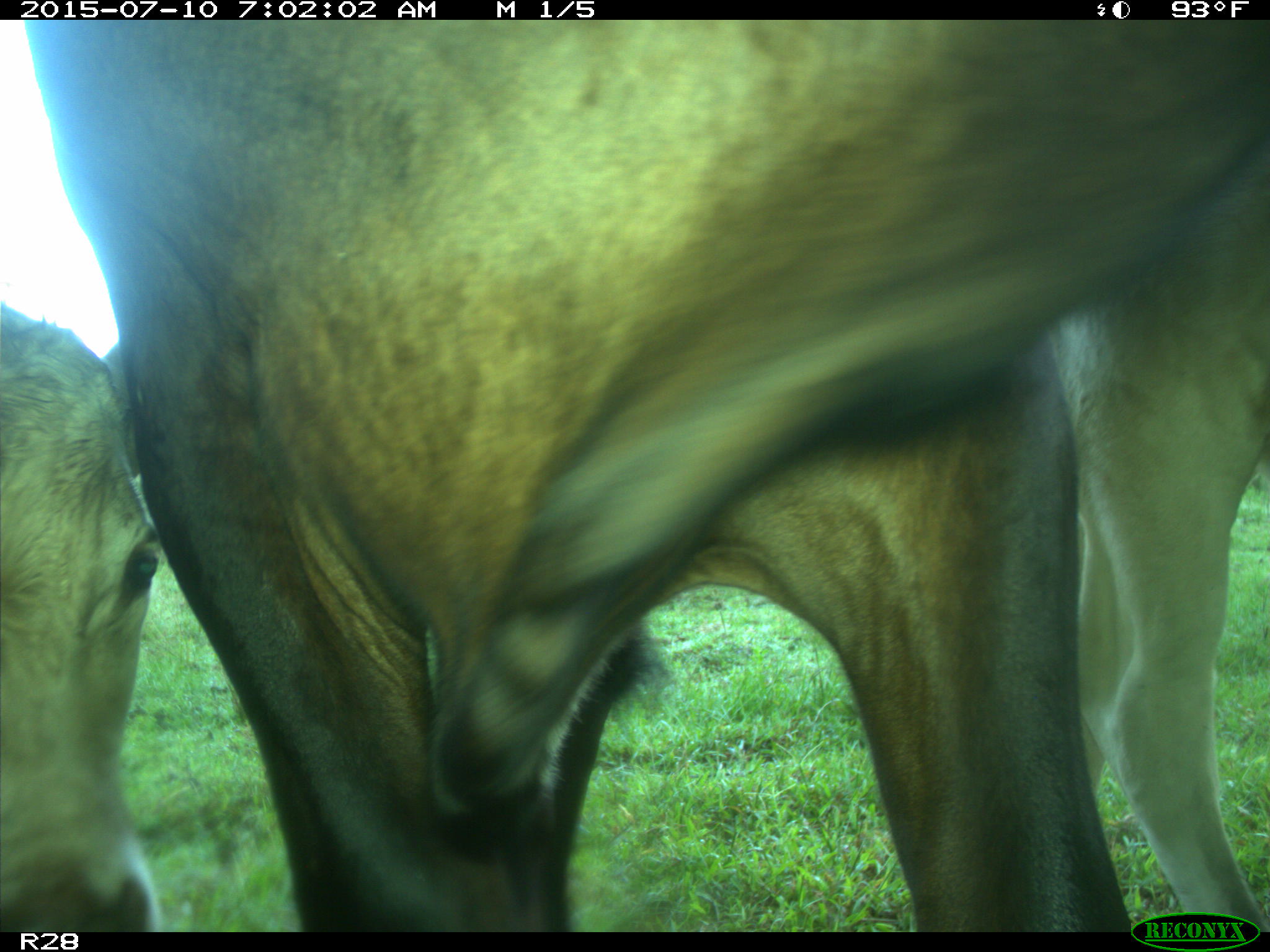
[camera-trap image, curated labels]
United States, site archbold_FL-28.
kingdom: Animalia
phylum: Chordata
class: Mammalia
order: Artiodactyla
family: Bovidae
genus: Bos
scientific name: Bos taurus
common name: domestic cow